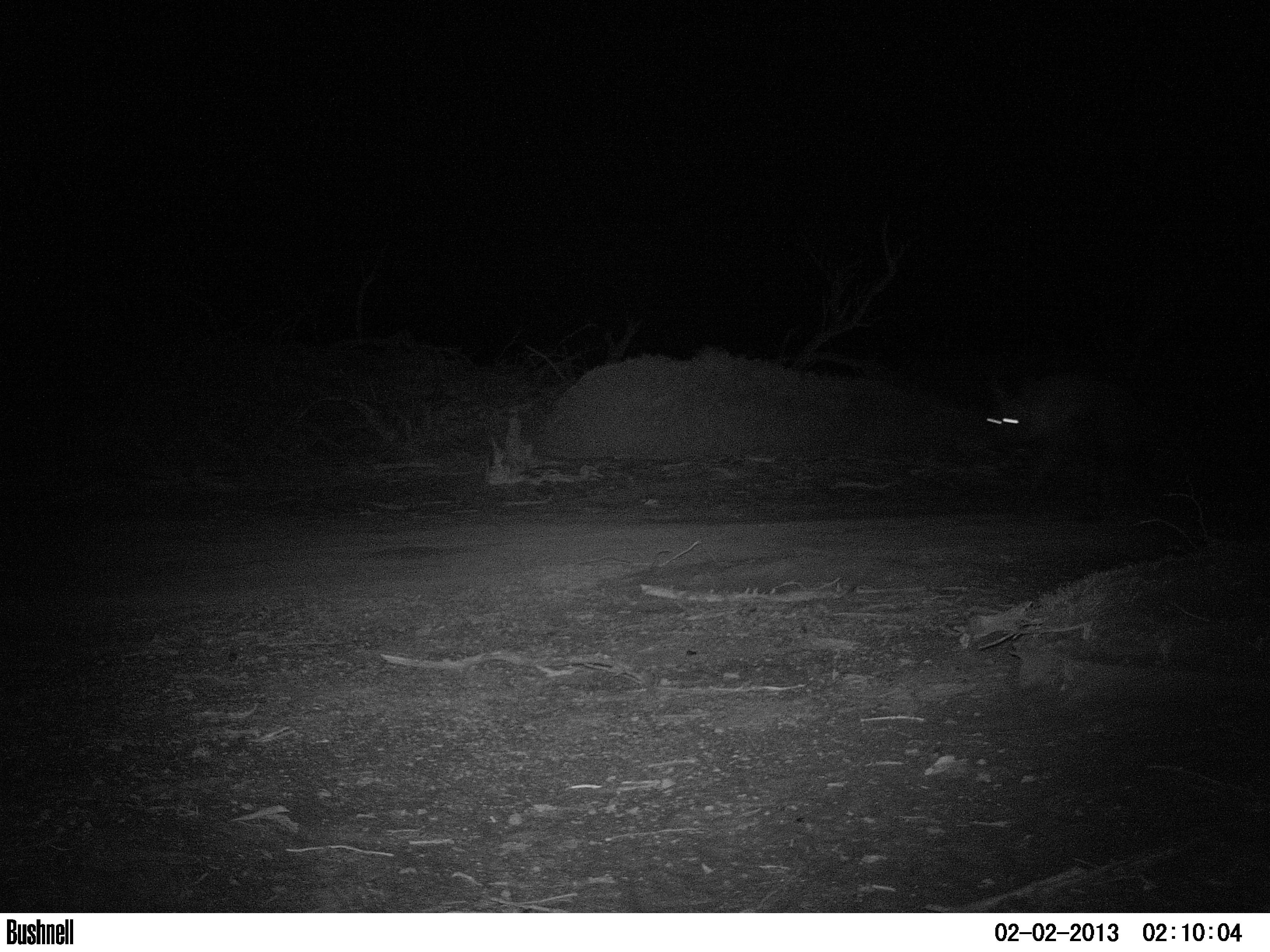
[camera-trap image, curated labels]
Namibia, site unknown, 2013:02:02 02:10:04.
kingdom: Animalia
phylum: Chordata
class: Mammalia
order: Carnivora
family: Hyaenidae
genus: Parahyaena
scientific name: Parahyaena brunnea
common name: brown hyena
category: hyaena brunnea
Hyaena brunnea (brown hyena) (Parahyaena brunnea).